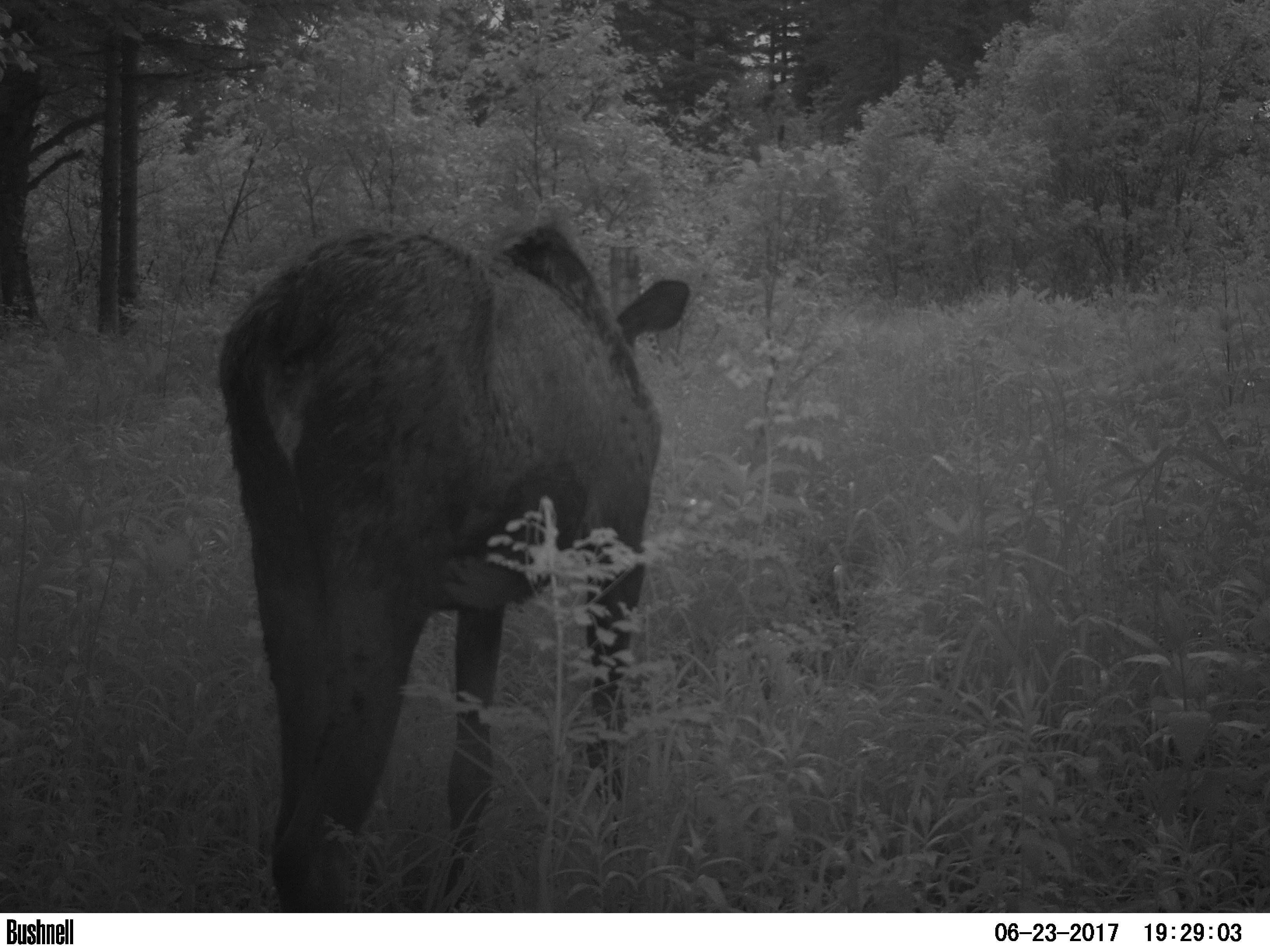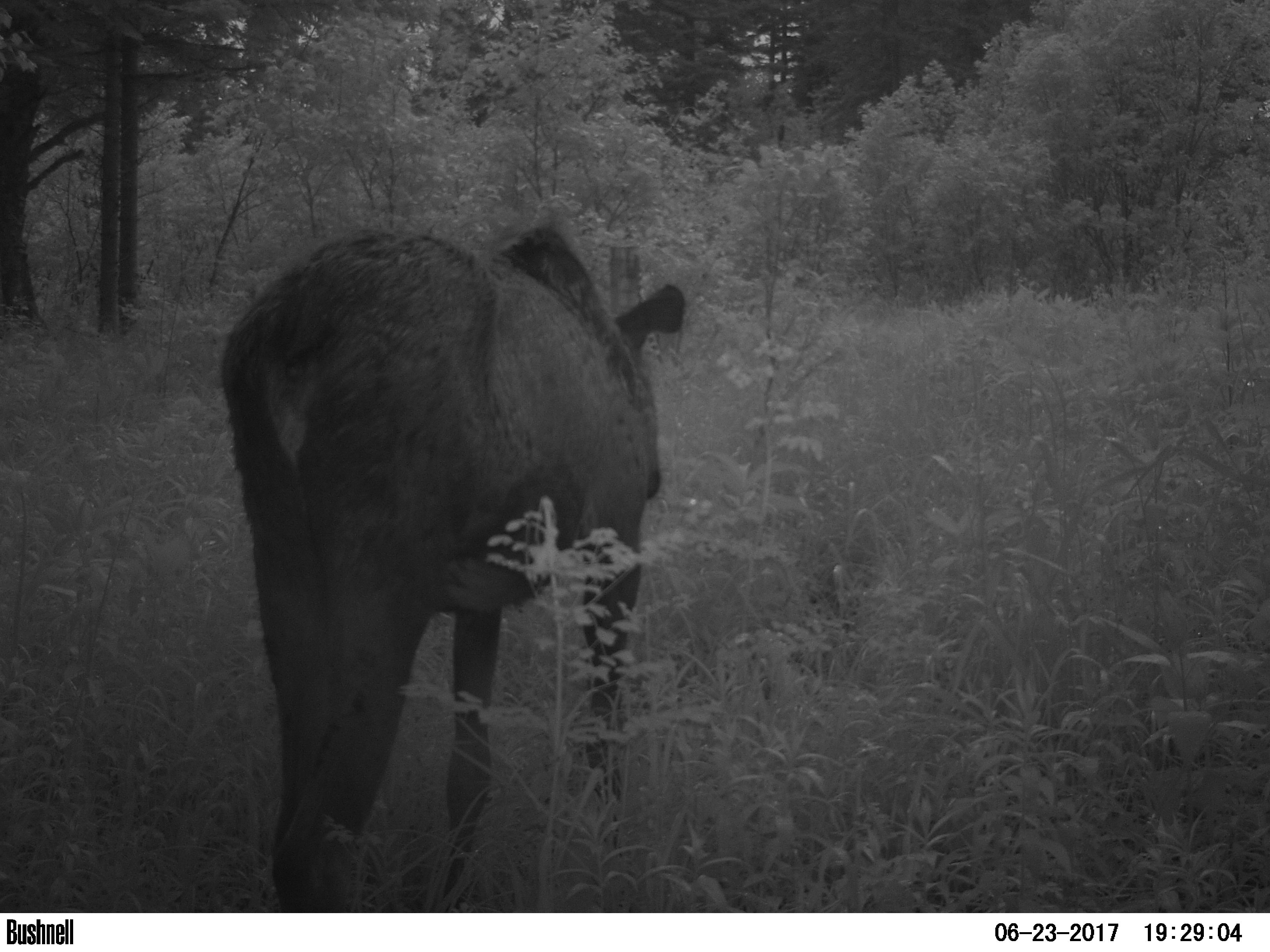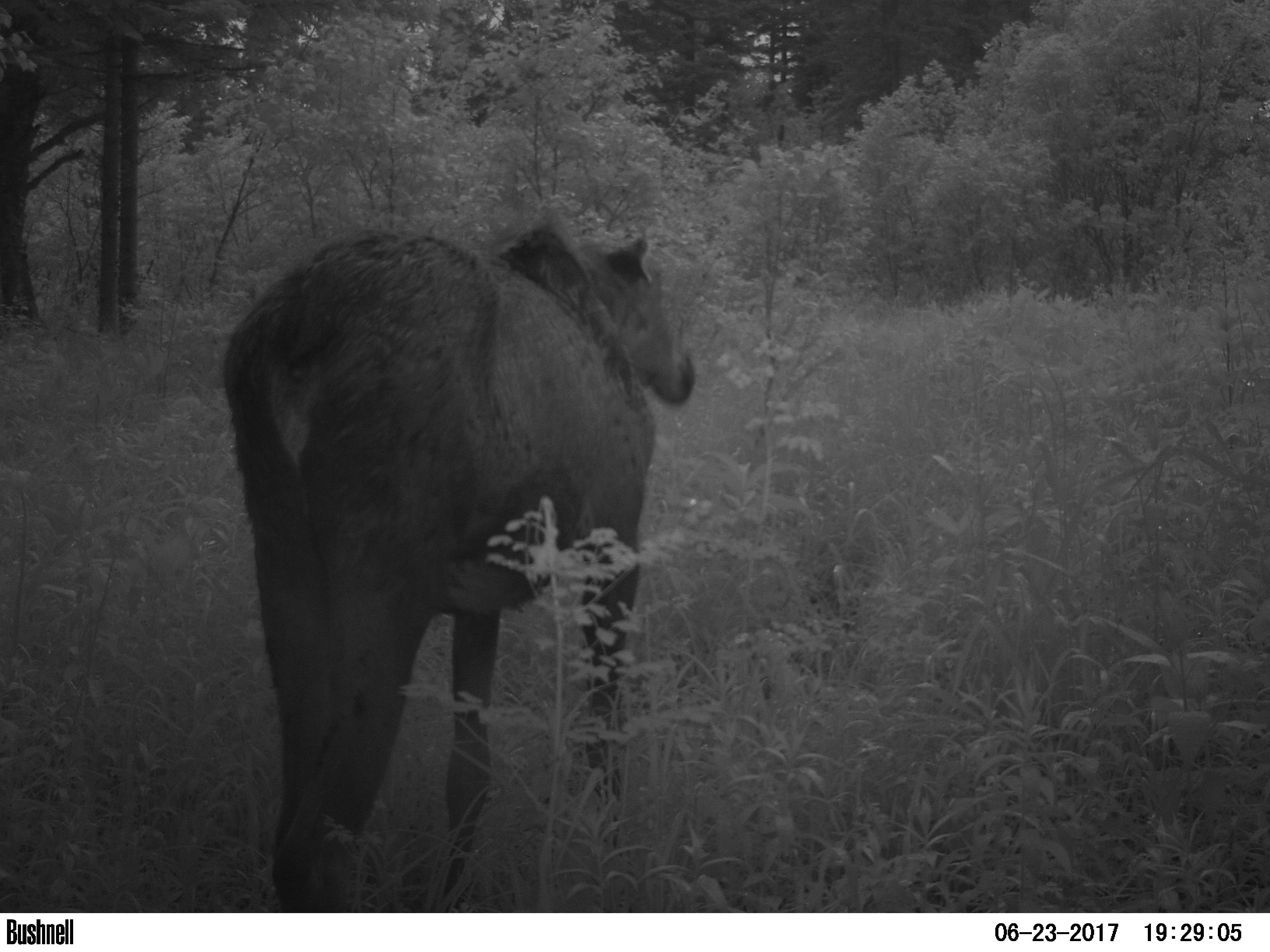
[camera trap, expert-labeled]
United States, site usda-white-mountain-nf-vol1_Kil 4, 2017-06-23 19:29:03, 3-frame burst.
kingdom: Animalia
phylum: Chordata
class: Mammalia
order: Artiodactyla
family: Cervidae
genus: Alces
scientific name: Alces alces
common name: moose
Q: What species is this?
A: Moose (Alces alces).